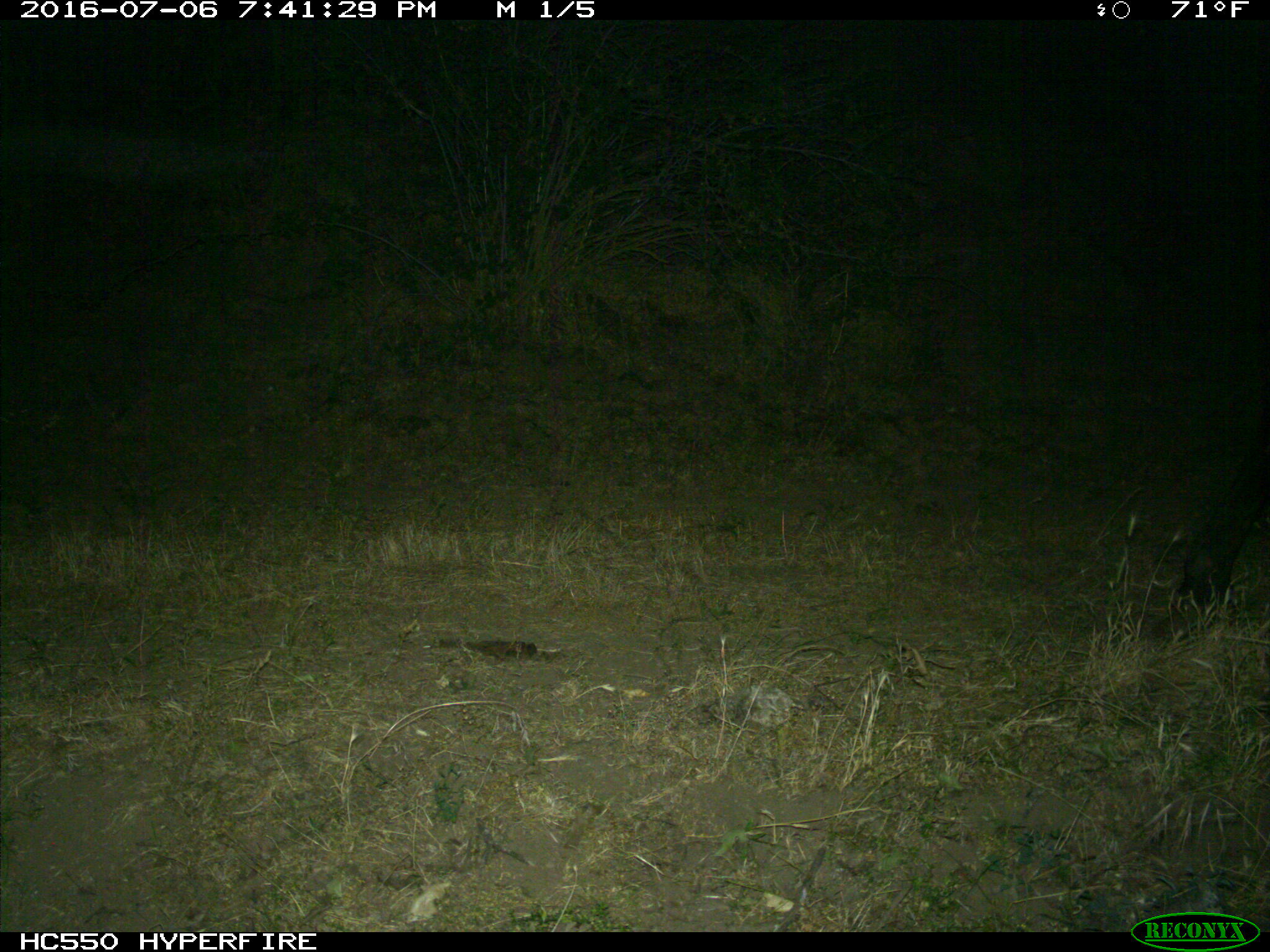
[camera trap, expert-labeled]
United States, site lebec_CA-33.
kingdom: Animalia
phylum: Chordata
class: Mammalia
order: Artiodactyla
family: Bovidae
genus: Bos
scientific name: Bos taurus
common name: domestic cow